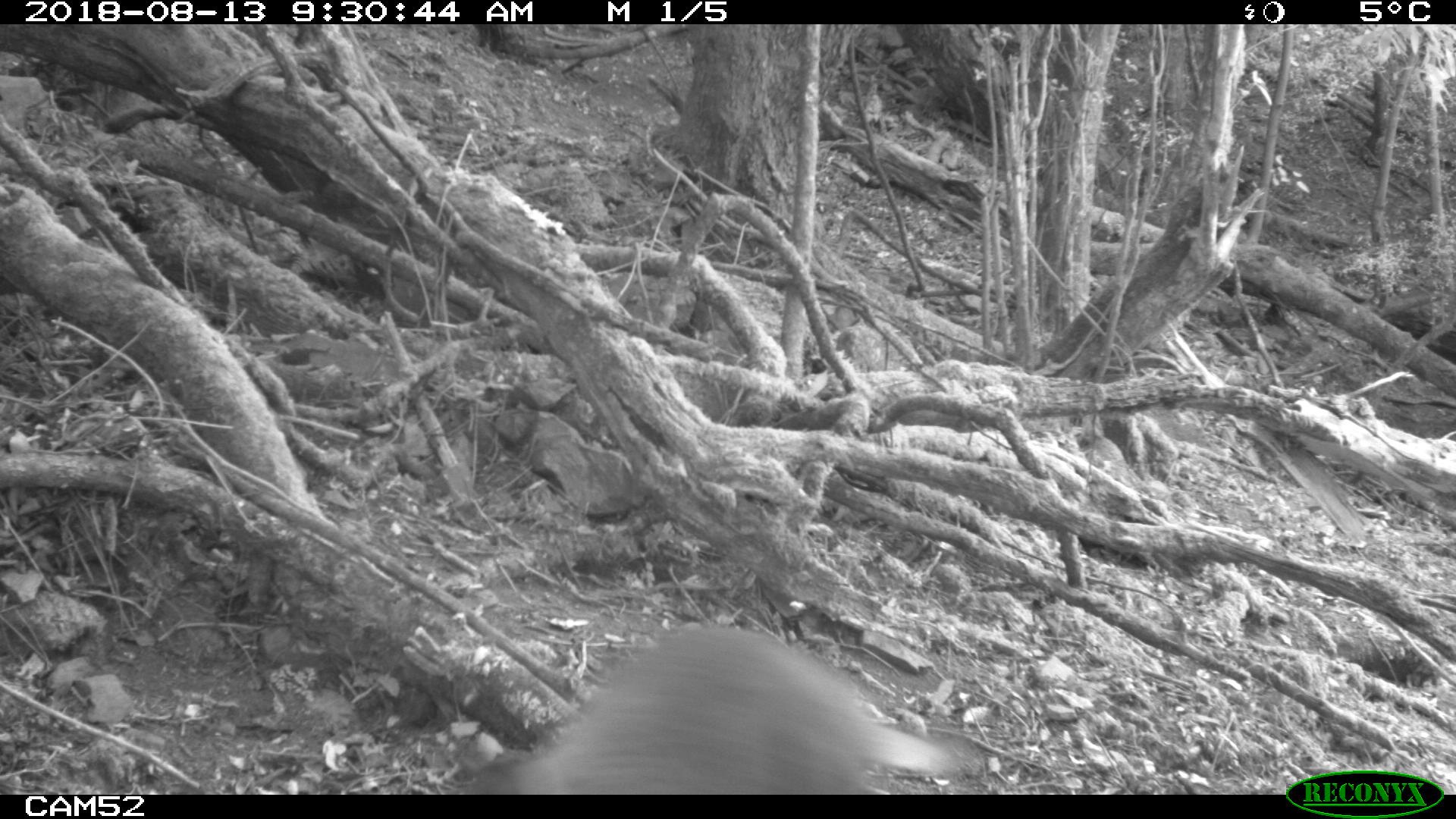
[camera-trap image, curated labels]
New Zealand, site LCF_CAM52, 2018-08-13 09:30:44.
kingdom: Animalia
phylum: Chordata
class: Mammalia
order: Diprotodontia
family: Macropodidae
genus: Notamacropus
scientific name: Notamacropus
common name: wallaby